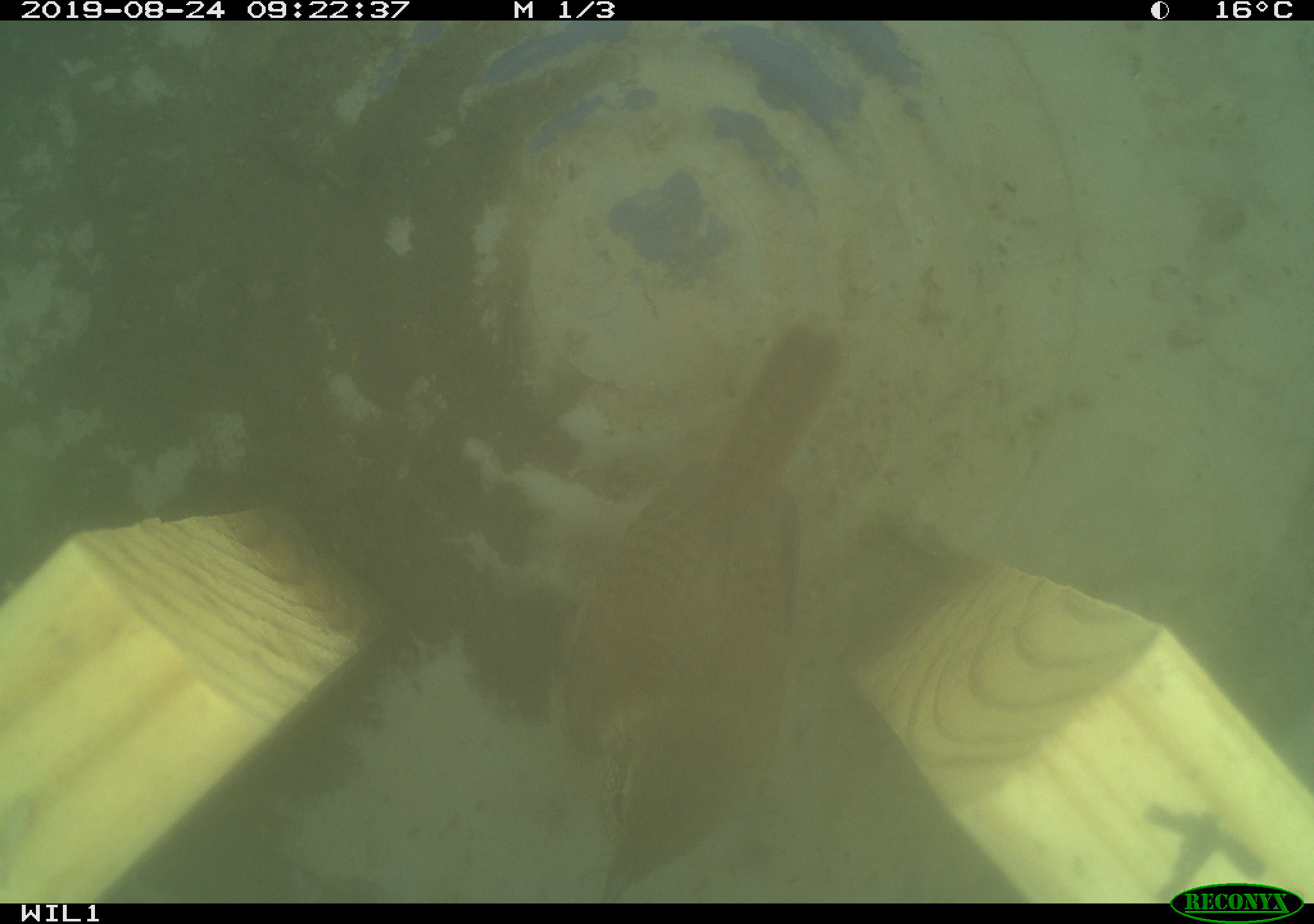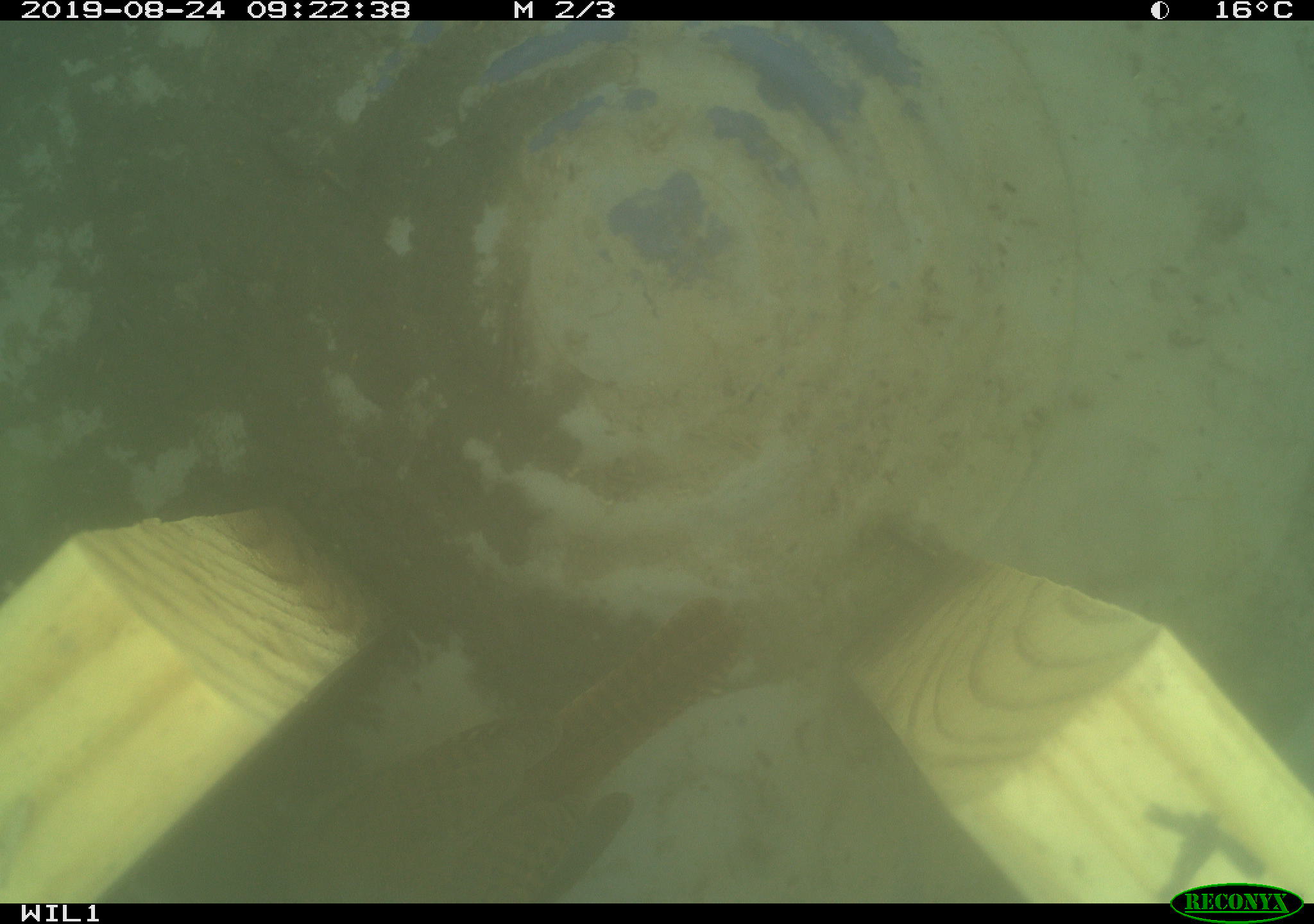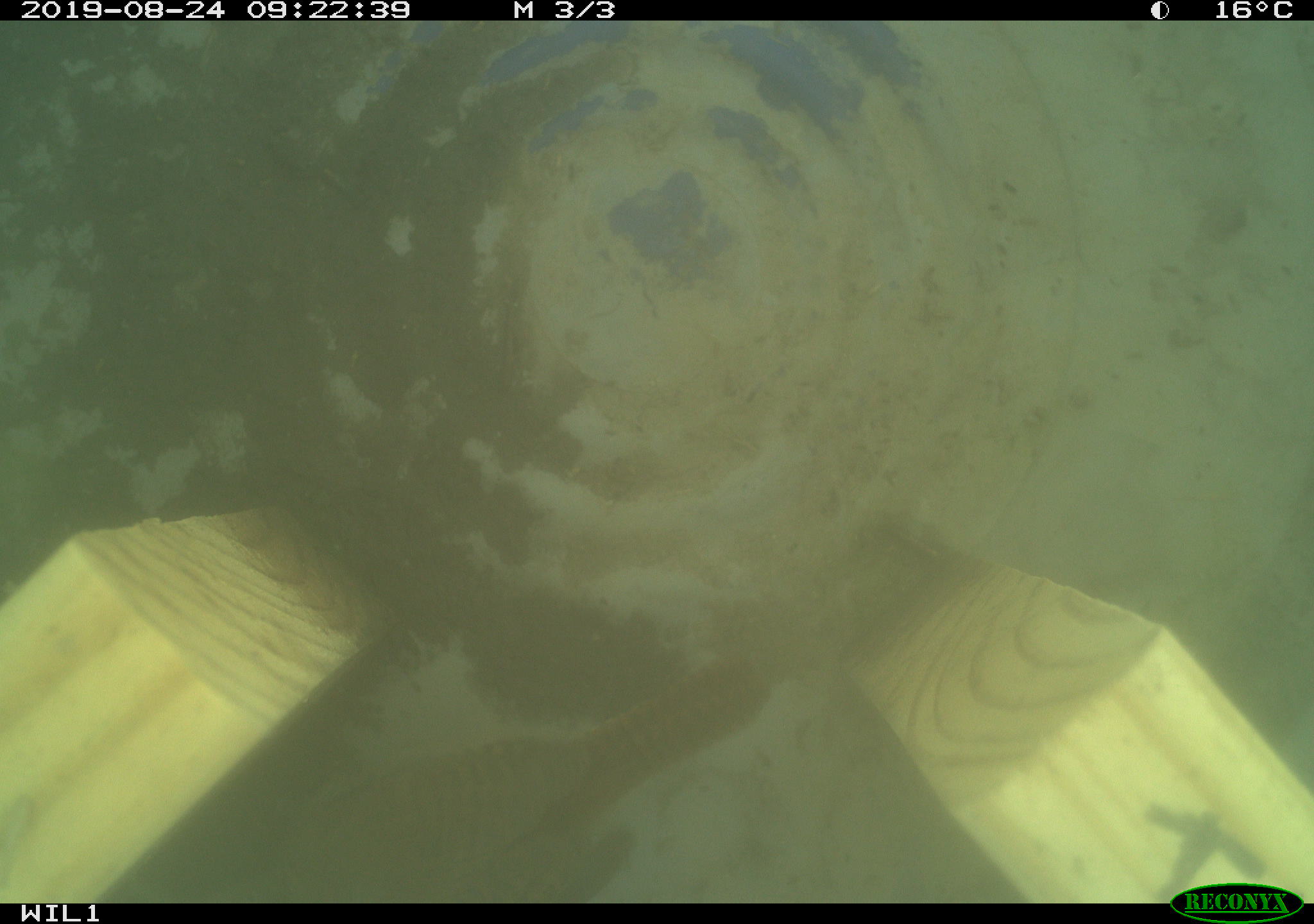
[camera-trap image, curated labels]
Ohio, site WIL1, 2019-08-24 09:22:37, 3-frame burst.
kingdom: Animalia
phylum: Chordata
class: Aves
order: Passeriformes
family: Troglodytidae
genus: Troglodytes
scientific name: Troglodytes aedon aedon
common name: northern house wren